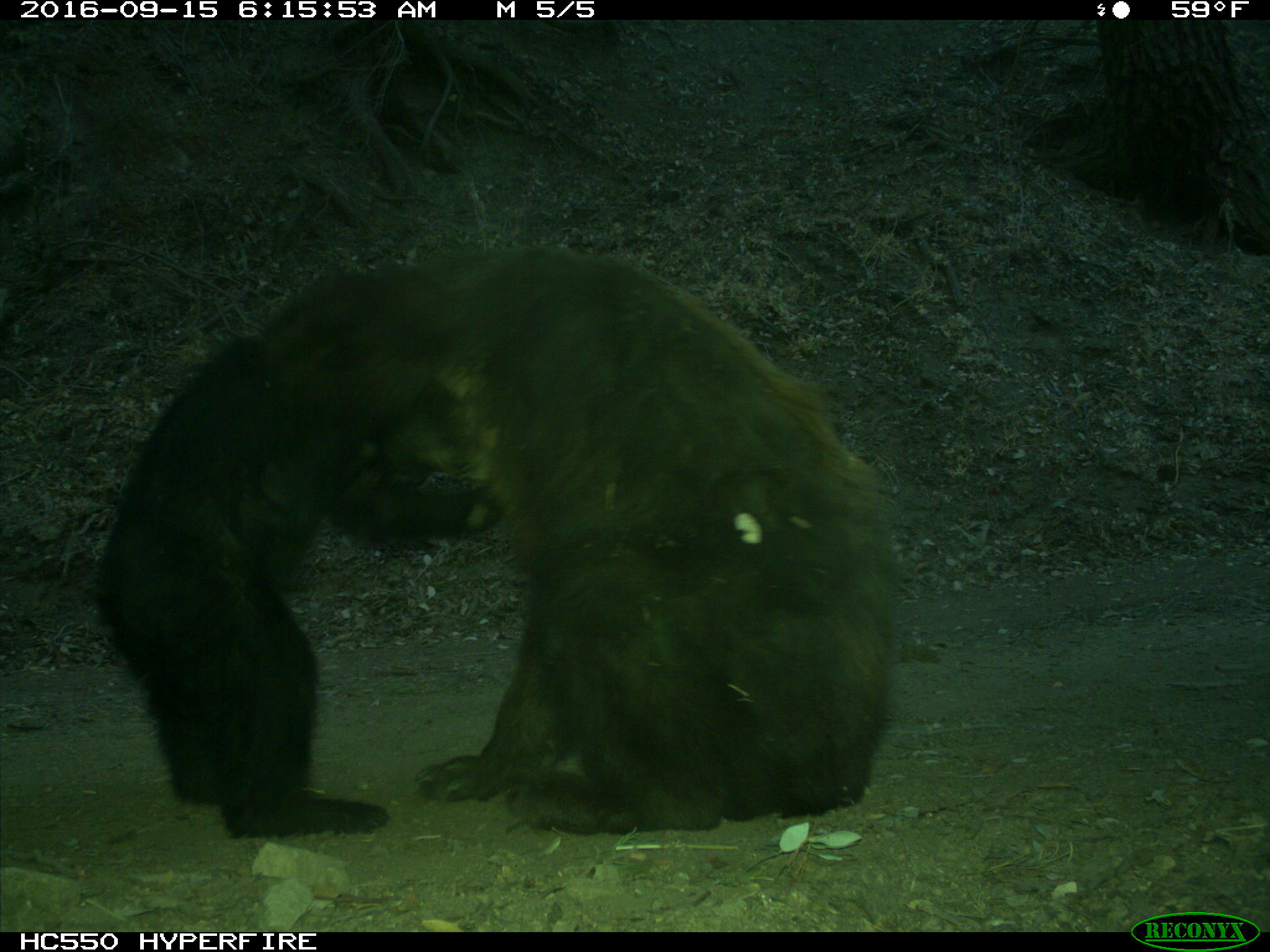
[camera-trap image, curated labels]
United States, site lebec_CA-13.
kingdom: Animalia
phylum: Chordata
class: Mammalia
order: Carnivora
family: Ursidae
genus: Ursus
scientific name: Ursus americanus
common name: american black bear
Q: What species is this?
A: Ursus americanus (american black bear).